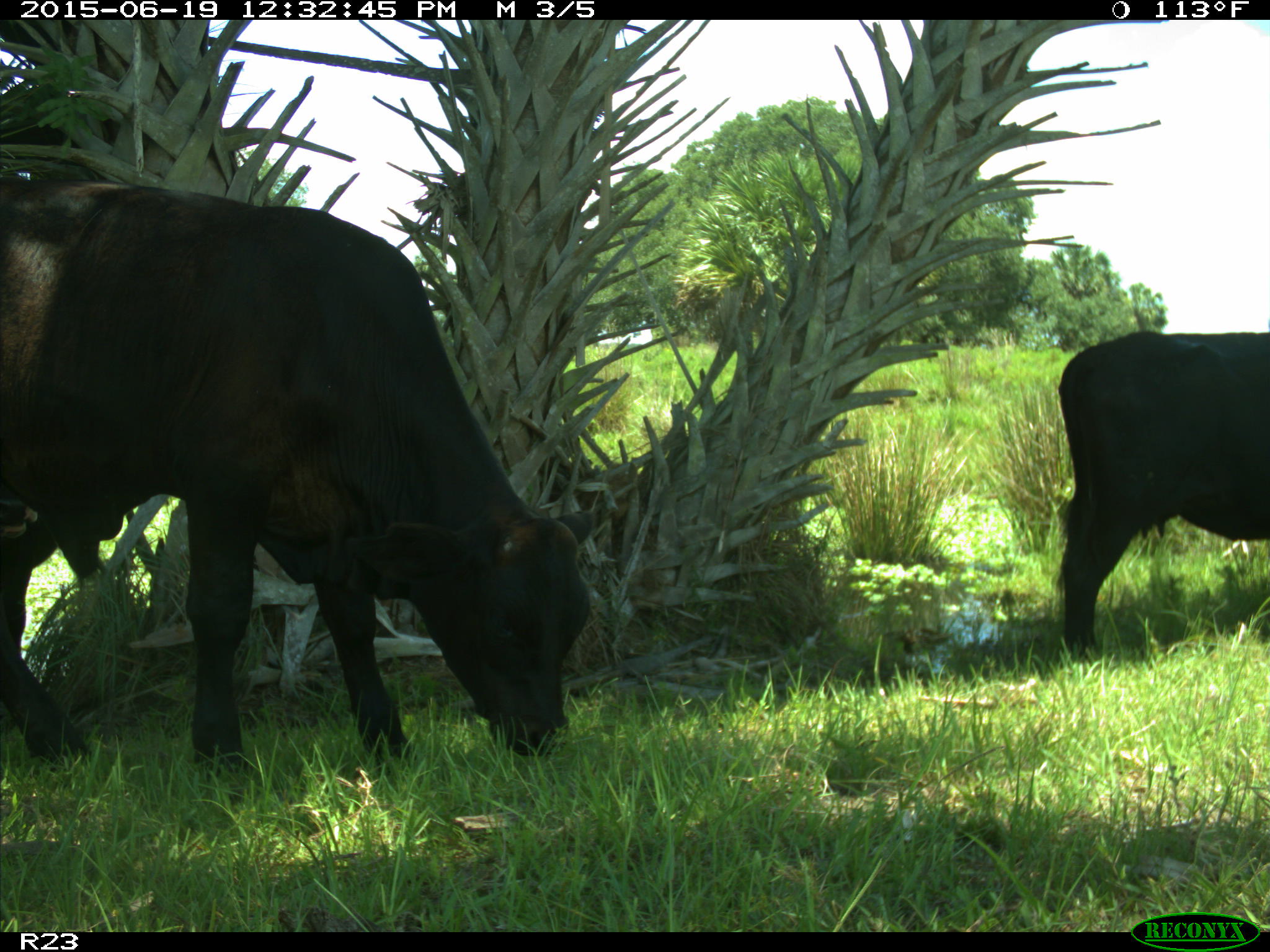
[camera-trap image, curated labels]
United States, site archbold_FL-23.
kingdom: Animalia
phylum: Chordata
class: Mammalia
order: Artiodactyla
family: Bovidae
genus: Bos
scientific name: Bos taurus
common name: domestic cow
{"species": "Bos taurus (domestic cow)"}